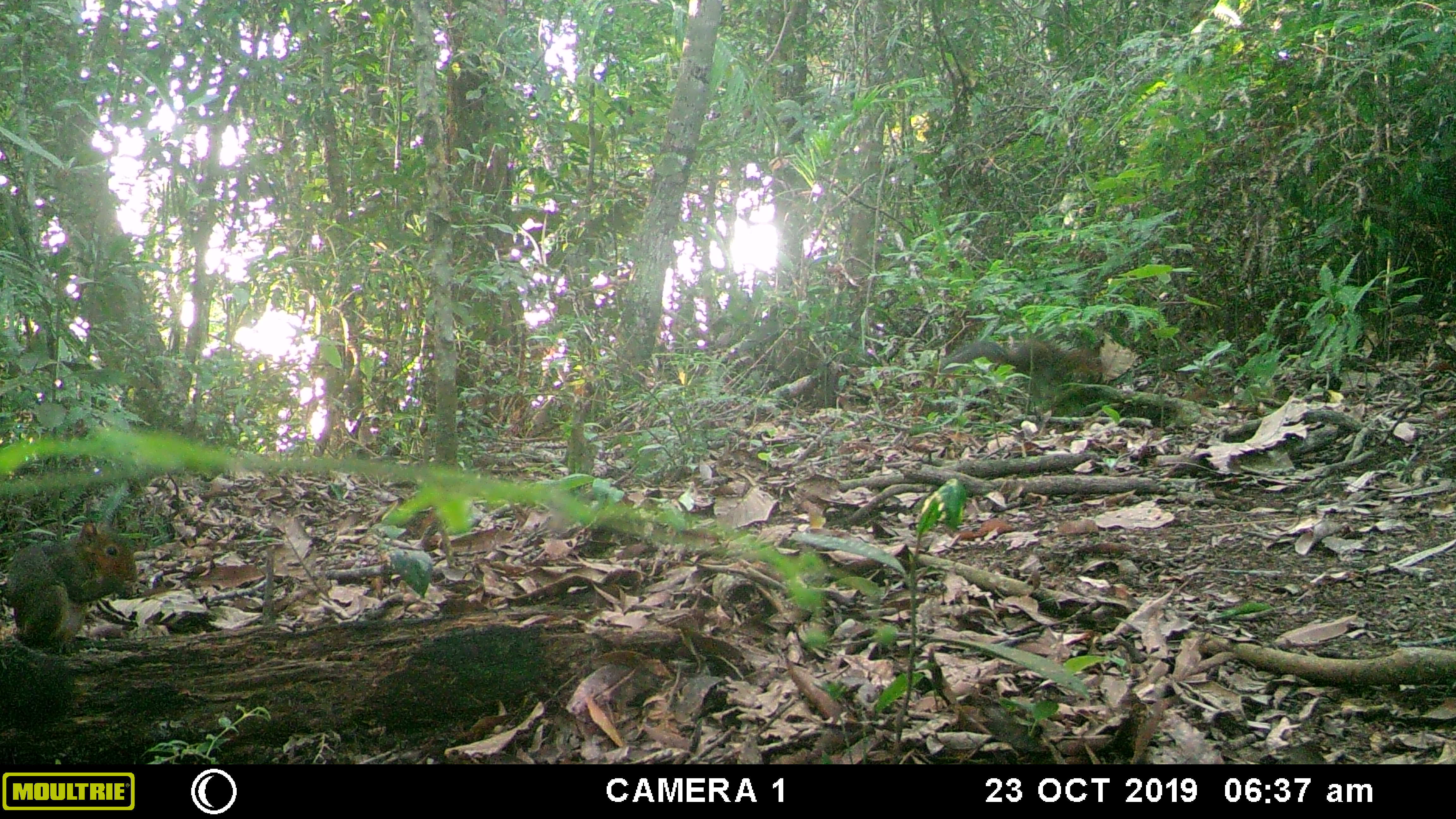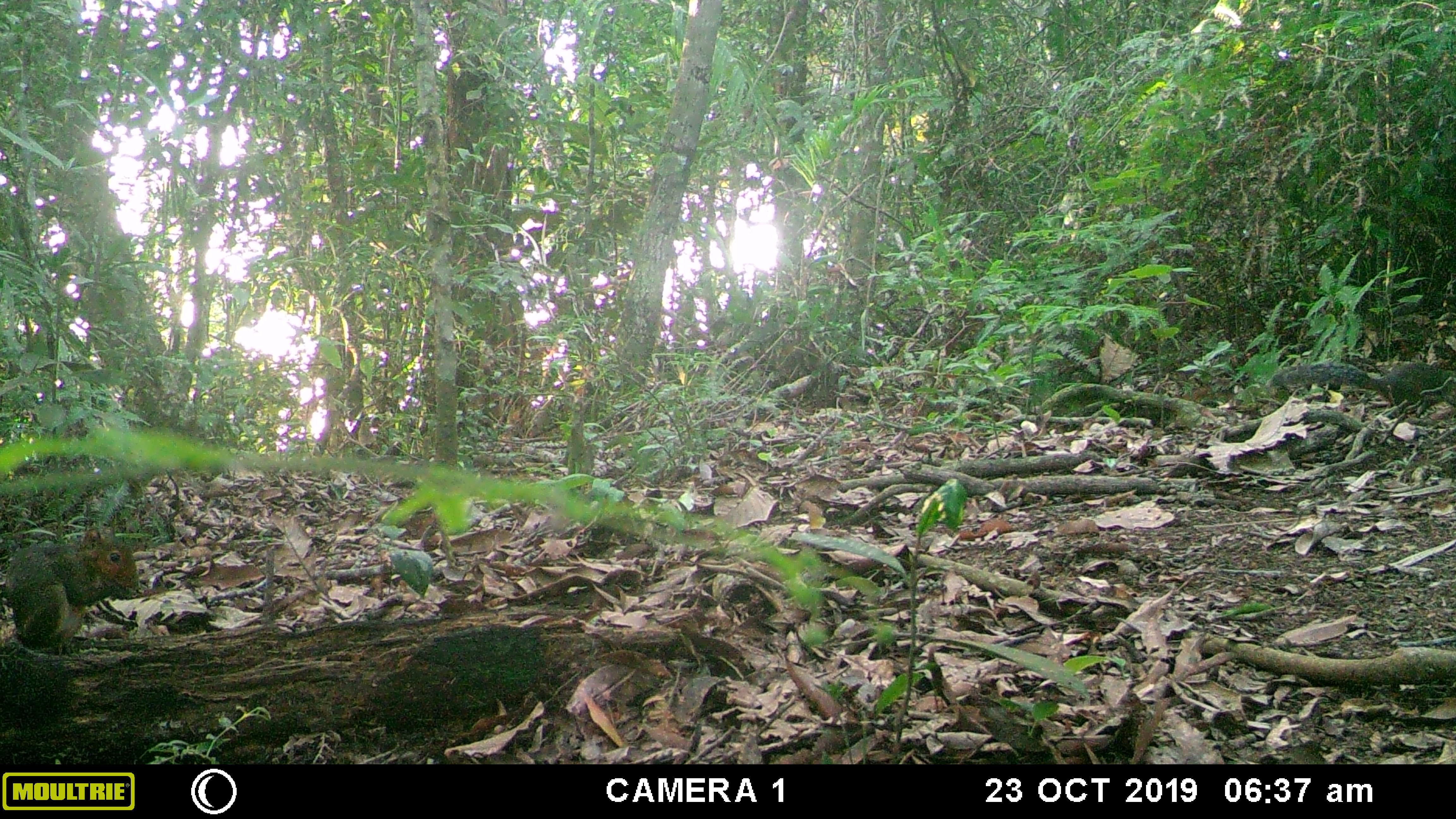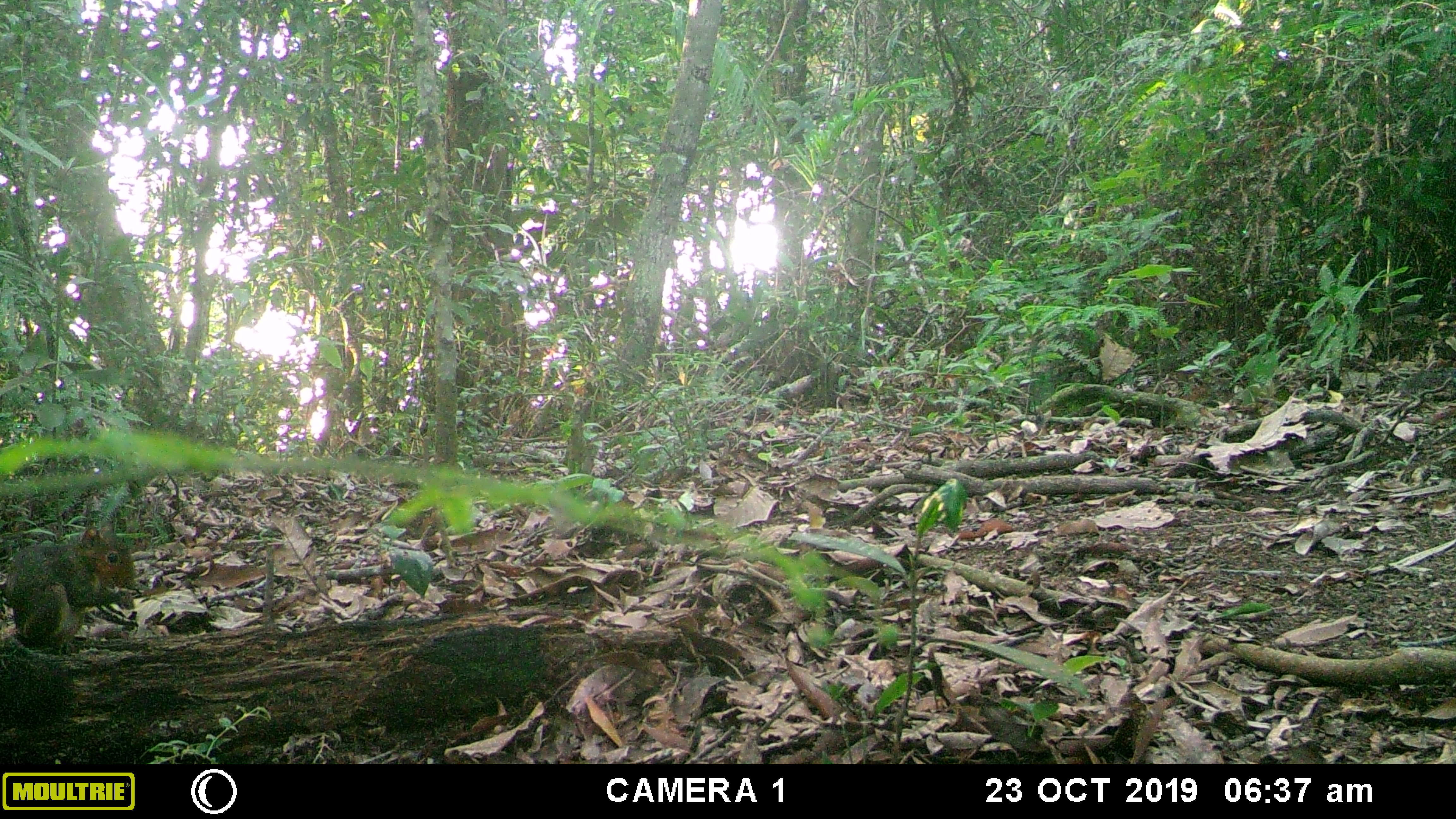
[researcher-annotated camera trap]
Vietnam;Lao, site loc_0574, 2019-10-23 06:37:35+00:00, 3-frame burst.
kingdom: Animalia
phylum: Chordata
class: Mammalia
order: Rodentia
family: Sciuridae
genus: Dremomys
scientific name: Dremomys rufigenis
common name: red-cheeked squirrel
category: red cheeked squirrel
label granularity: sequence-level